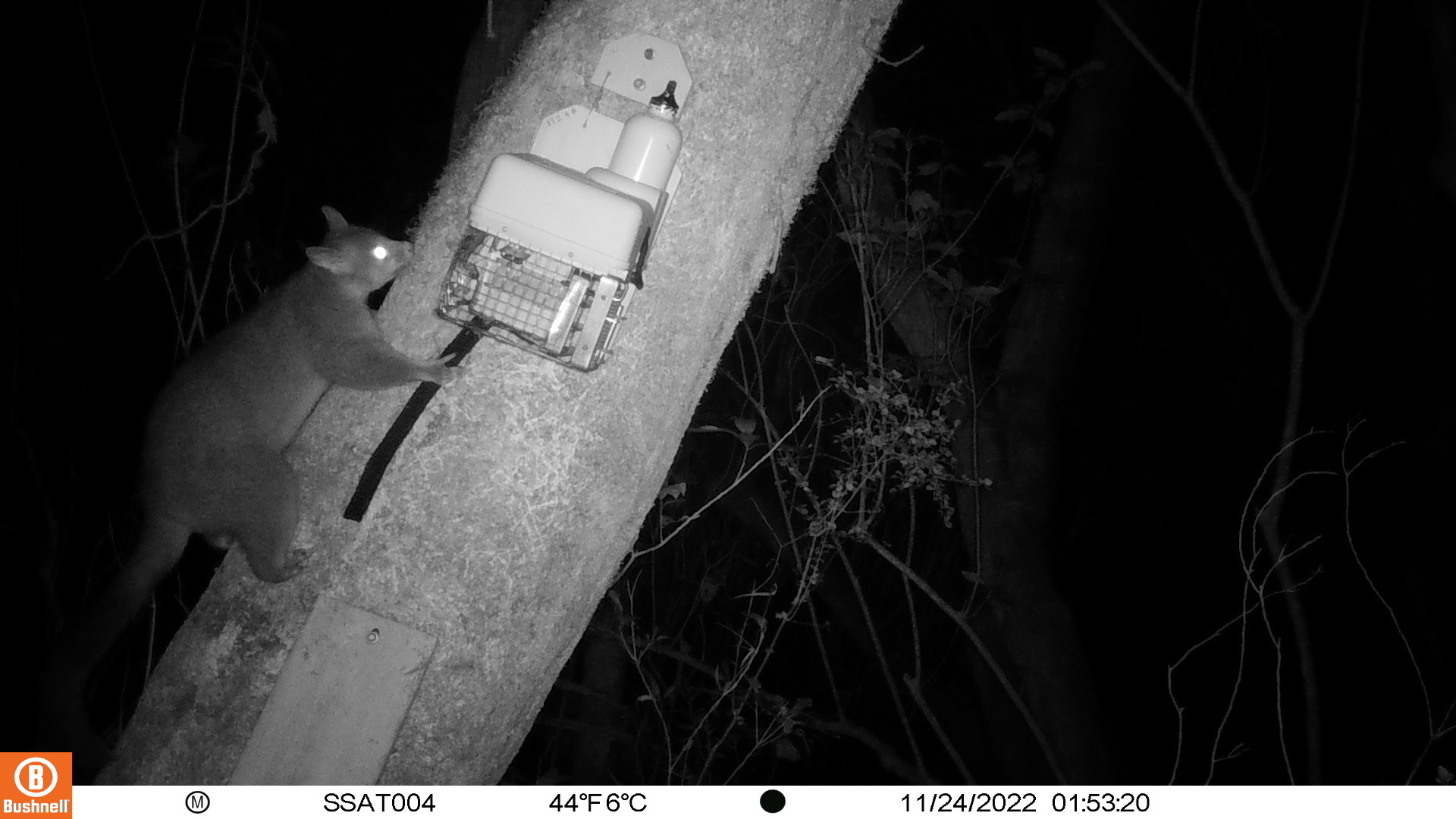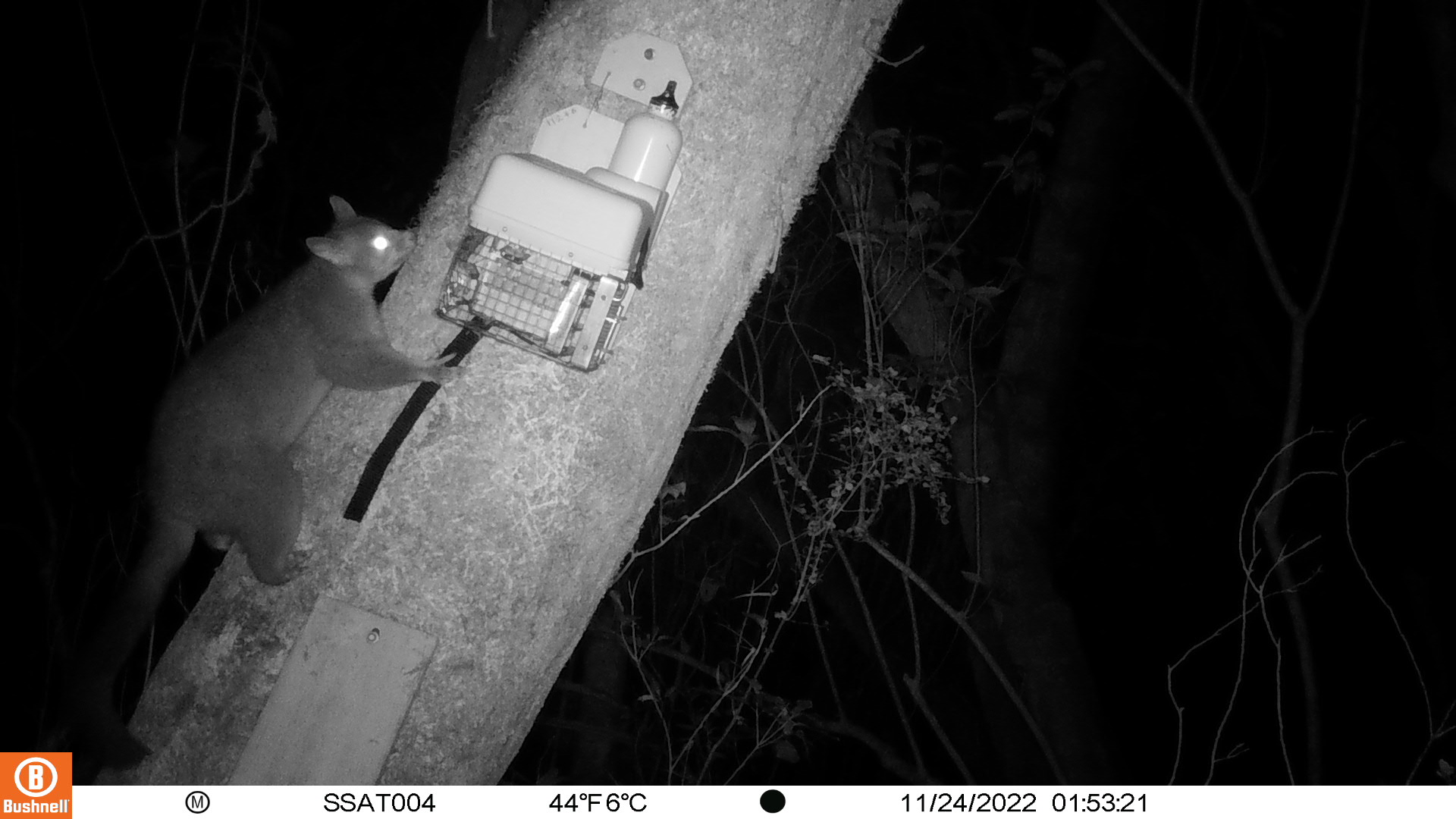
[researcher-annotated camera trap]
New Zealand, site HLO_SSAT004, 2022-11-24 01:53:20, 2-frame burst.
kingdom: Animalia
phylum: Chordata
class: Mammalia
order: Diprotodontia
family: Phalangeridae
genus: Trichosurus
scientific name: Trichosurus vulpecula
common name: common brushtail possum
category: possum